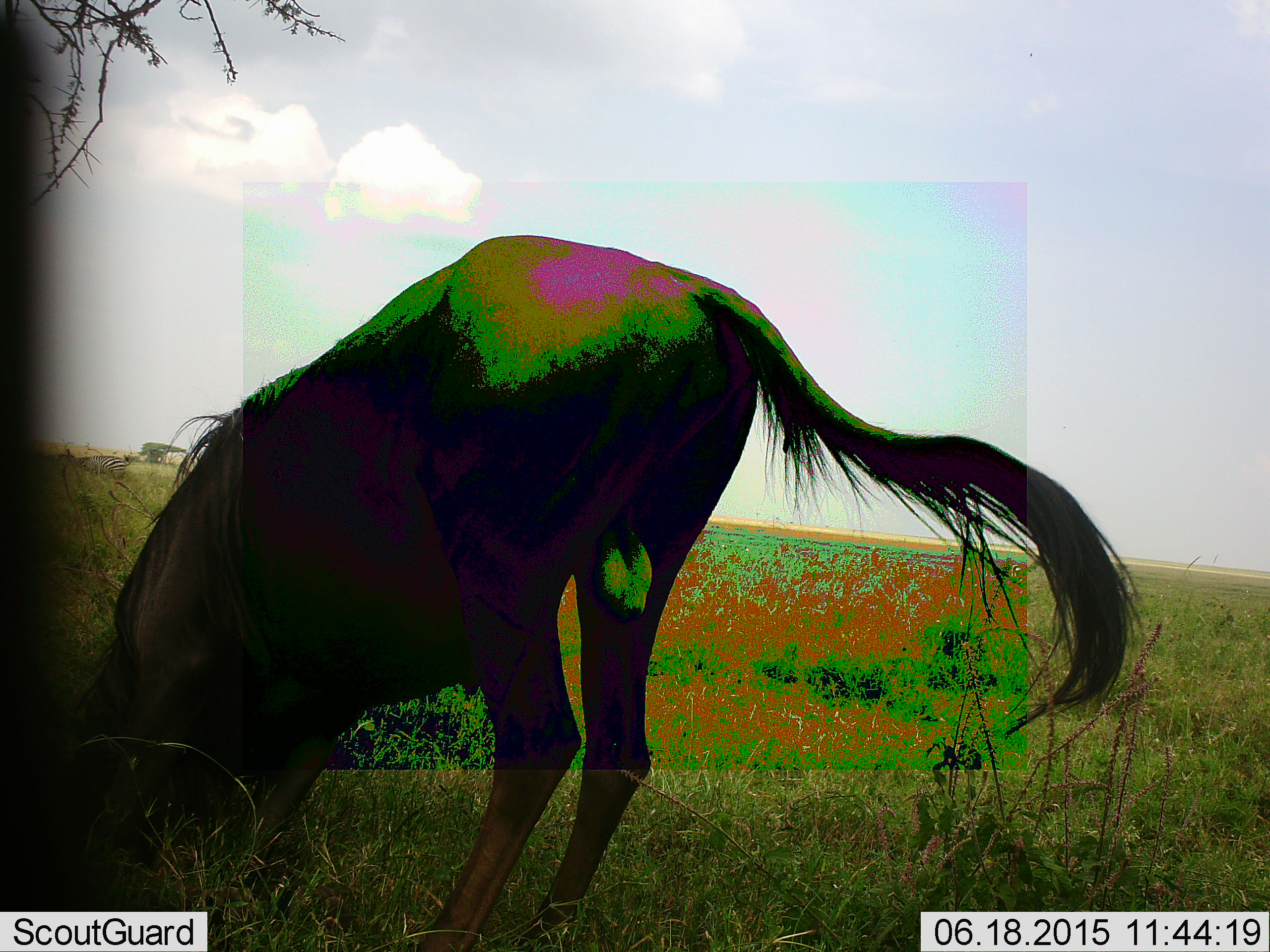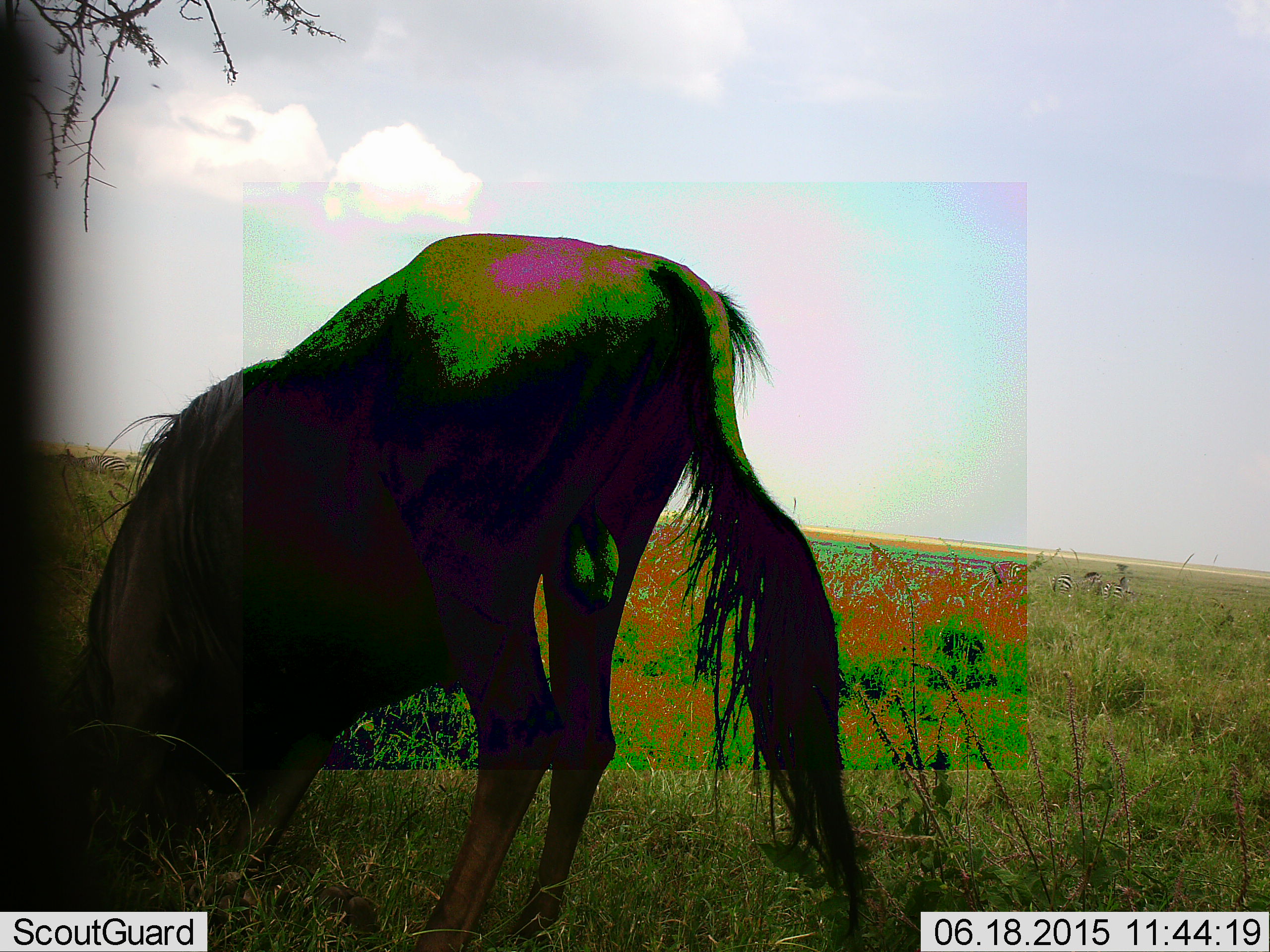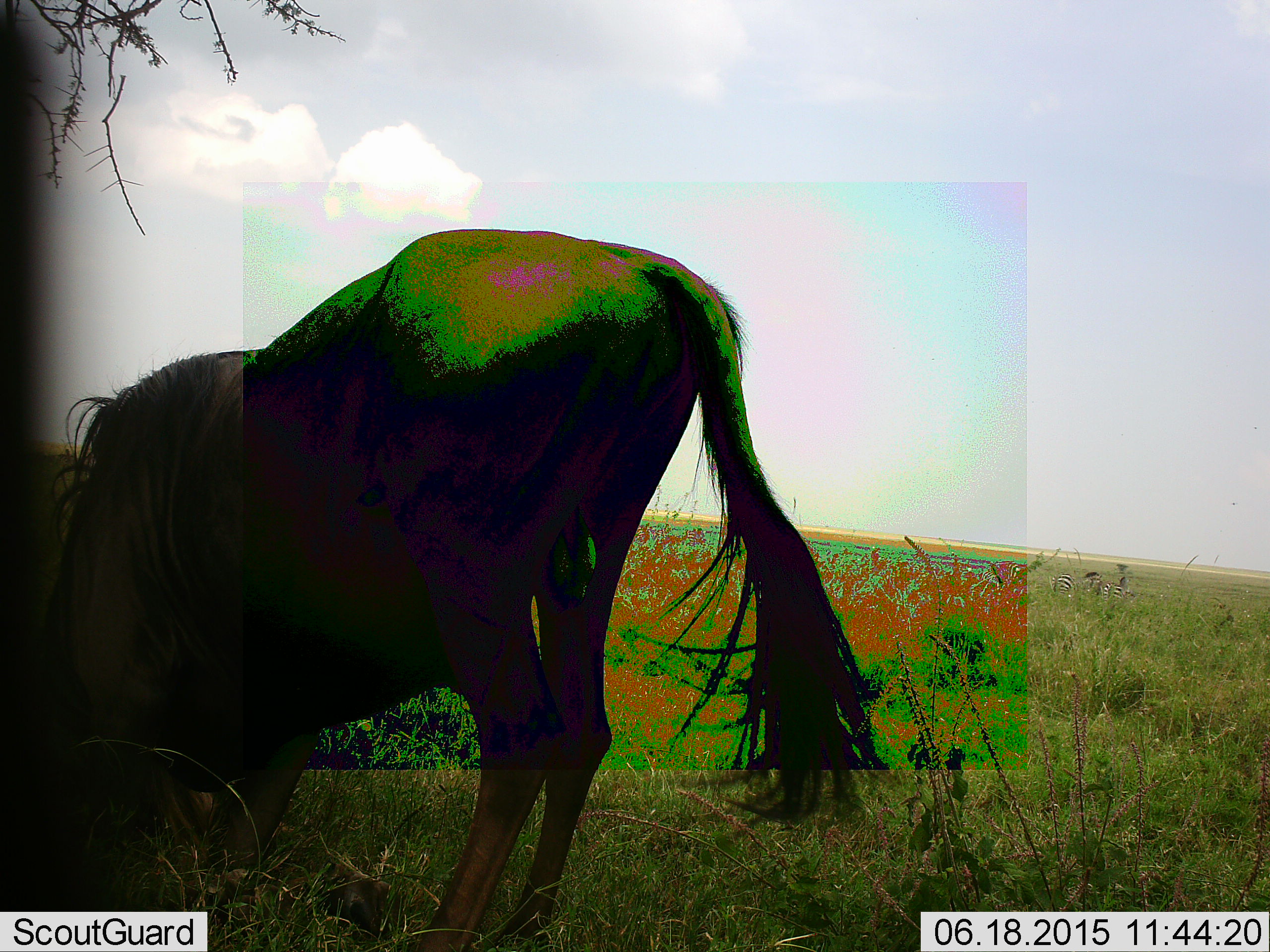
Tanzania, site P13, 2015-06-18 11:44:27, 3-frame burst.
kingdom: Animalia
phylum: Chordata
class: Mammalia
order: Artiodactyla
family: Bovidae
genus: Connochaetes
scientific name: Connochaetes taurinus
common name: blue wildebeest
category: wildebeest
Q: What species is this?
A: Wildebeest (blue wildebeest) (Connochaetes taurinus).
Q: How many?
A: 1.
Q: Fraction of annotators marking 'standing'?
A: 46%.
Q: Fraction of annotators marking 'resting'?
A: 0%.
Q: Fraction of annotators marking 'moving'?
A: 0%.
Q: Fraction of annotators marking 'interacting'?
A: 0%.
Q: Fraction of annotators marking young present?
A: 0%.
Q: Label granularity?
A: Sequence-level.